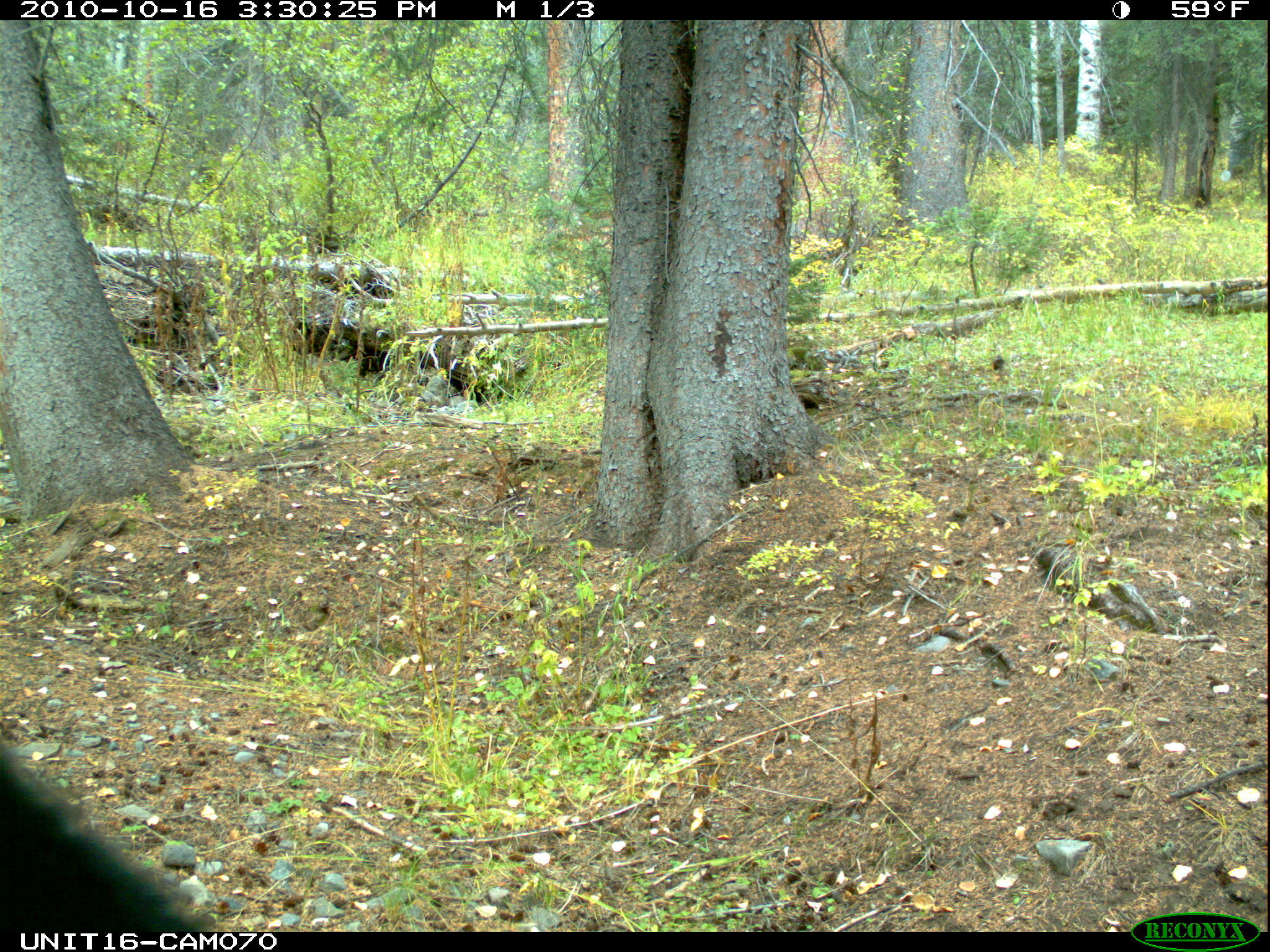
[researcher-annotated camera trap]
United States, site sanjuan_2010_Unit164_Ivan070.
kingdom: Animalia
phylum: Chordata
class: Mammalia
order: Carnivora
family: Ursidae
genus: Ursus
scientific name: Ursus americanus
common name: american black bear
Ursus americanus (american black bear).